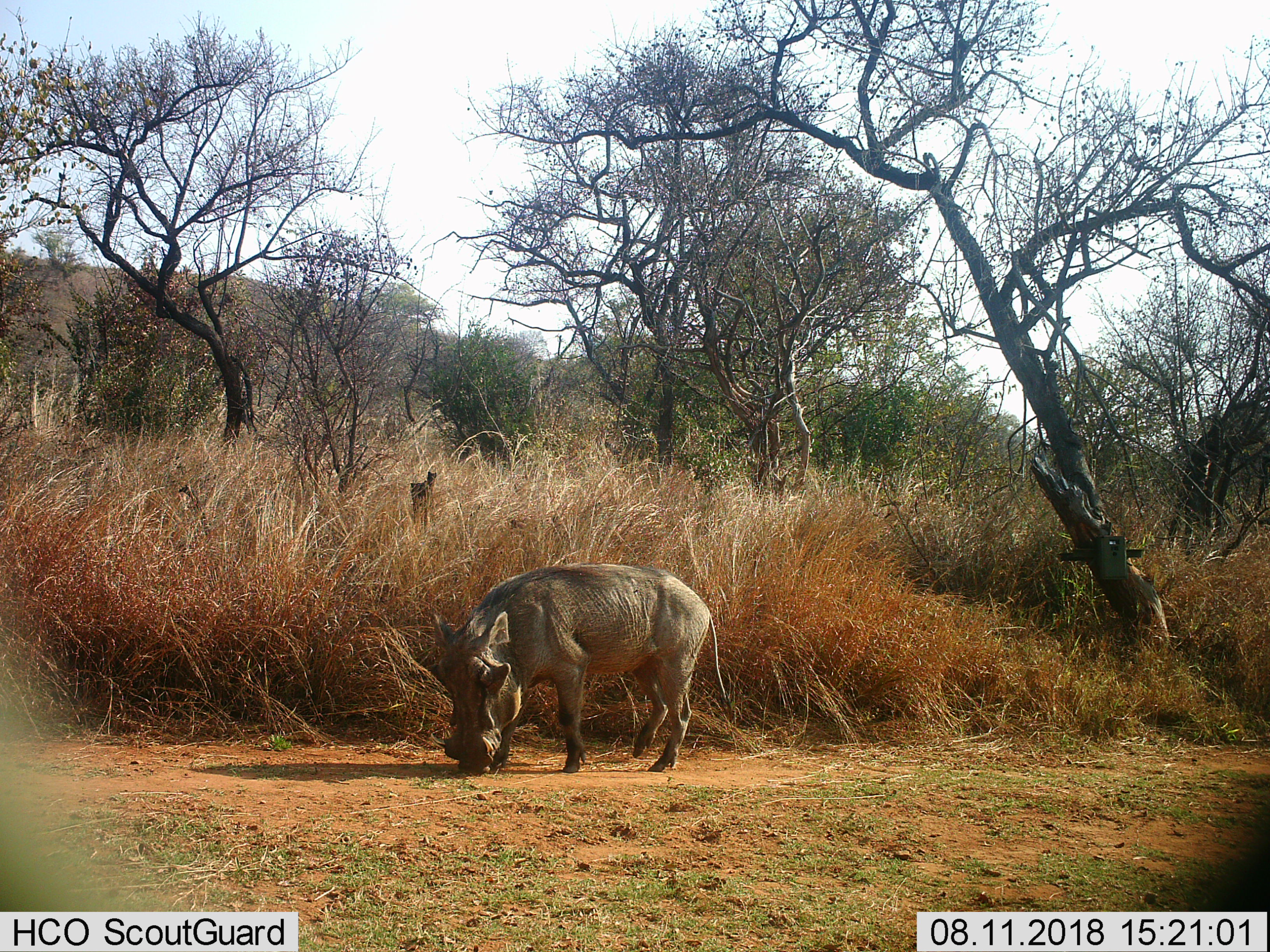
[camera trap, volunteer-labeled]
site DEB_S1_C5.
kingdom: Animalia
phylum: Chordata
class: Mammalia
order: Artiodactyla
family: Suidae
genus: Phacochoerus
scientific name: Phacochoerus africanus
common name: warthog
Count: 1.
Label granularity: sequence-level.